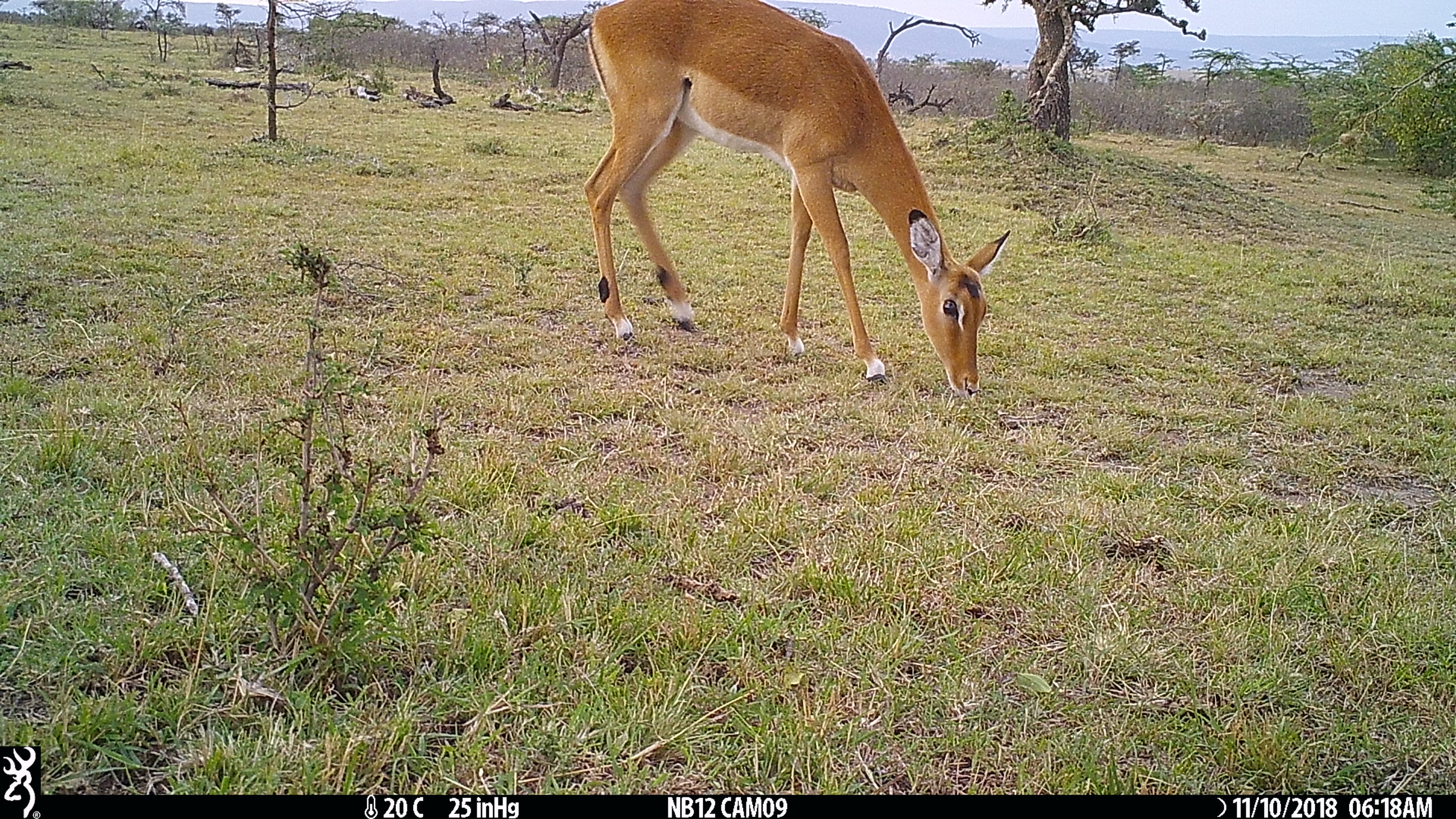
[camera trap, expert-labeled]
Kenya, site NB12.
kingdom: Animalia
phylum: Chordata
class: Mammalia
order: Artiodactyla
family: Bovidae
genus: Aepyceros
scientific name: Aepyceros melampus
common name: impala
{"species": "impala (Aepyceros melampus)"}